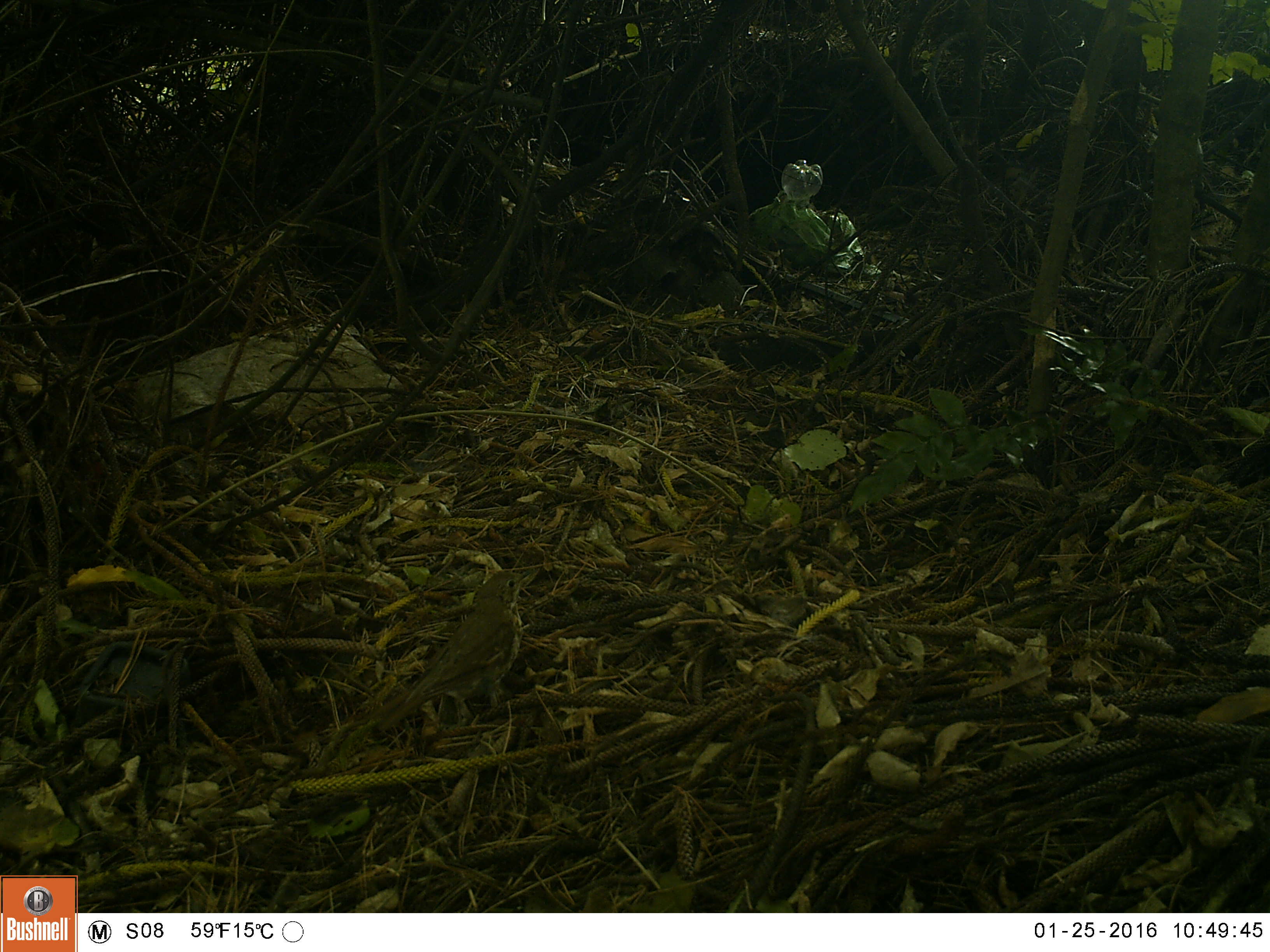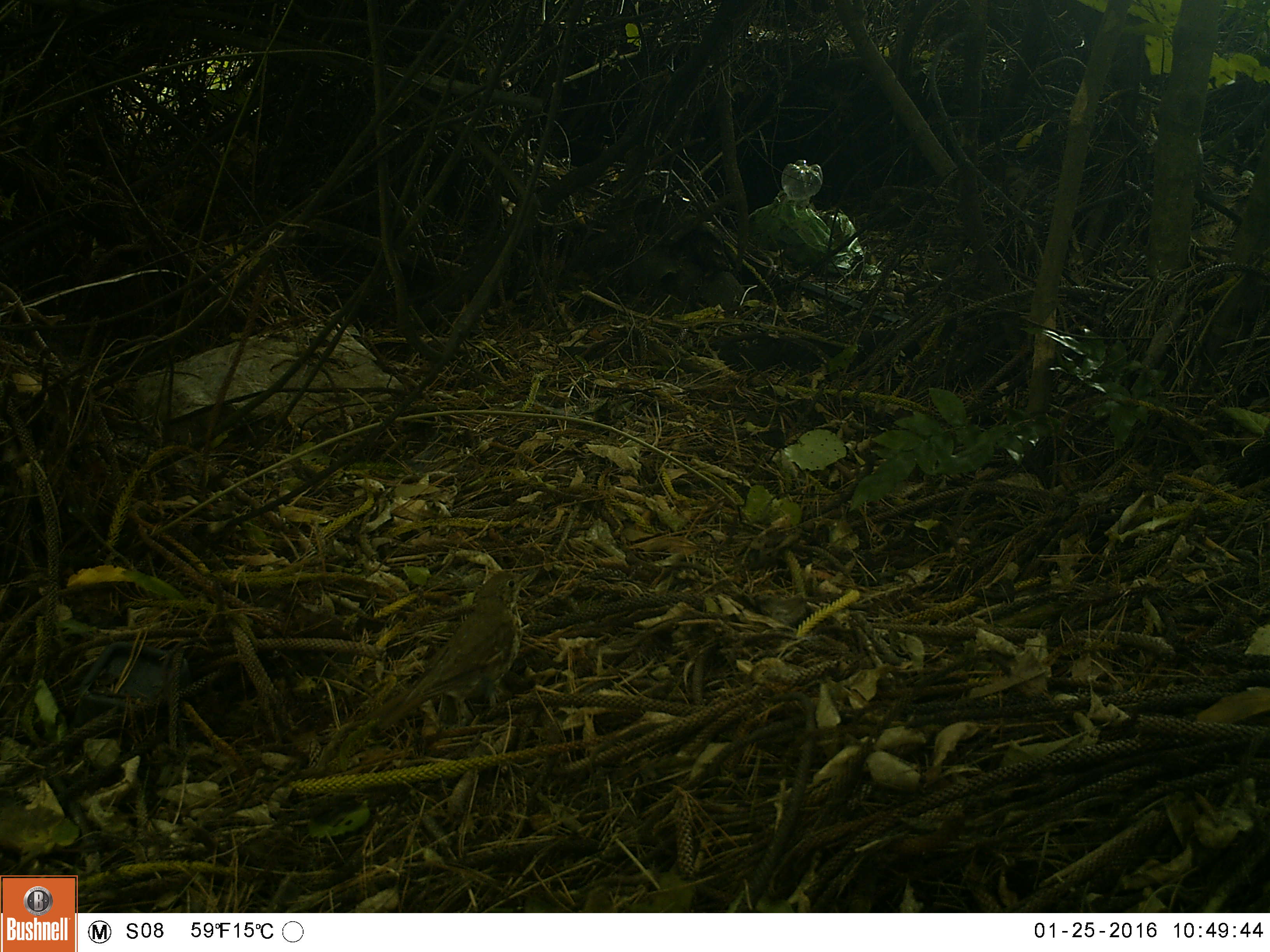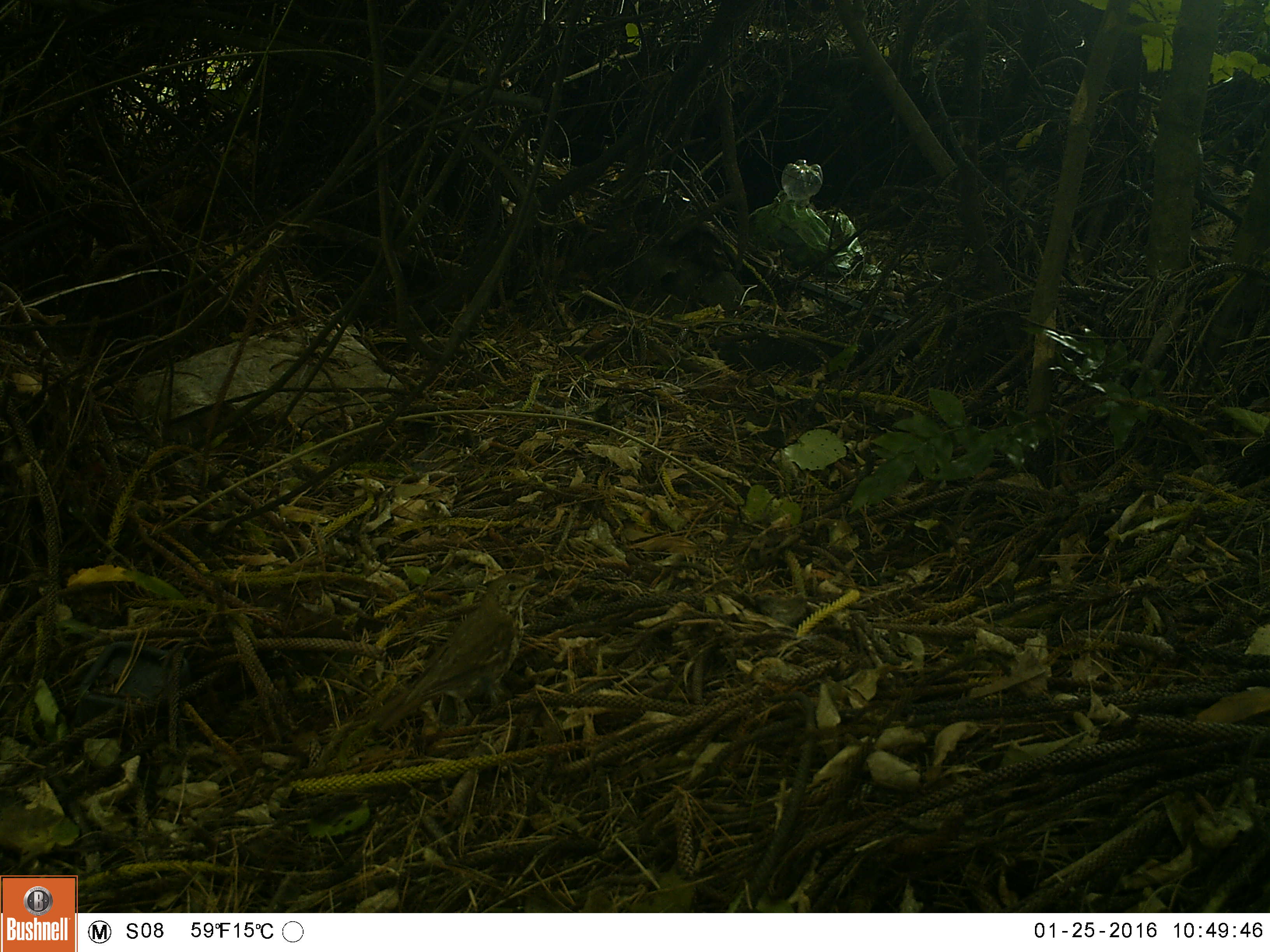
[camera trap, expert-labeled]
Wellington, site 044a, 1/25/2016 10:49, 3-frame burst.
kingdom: Animalia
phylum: Chordata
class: Aves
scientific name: Aves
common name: bird